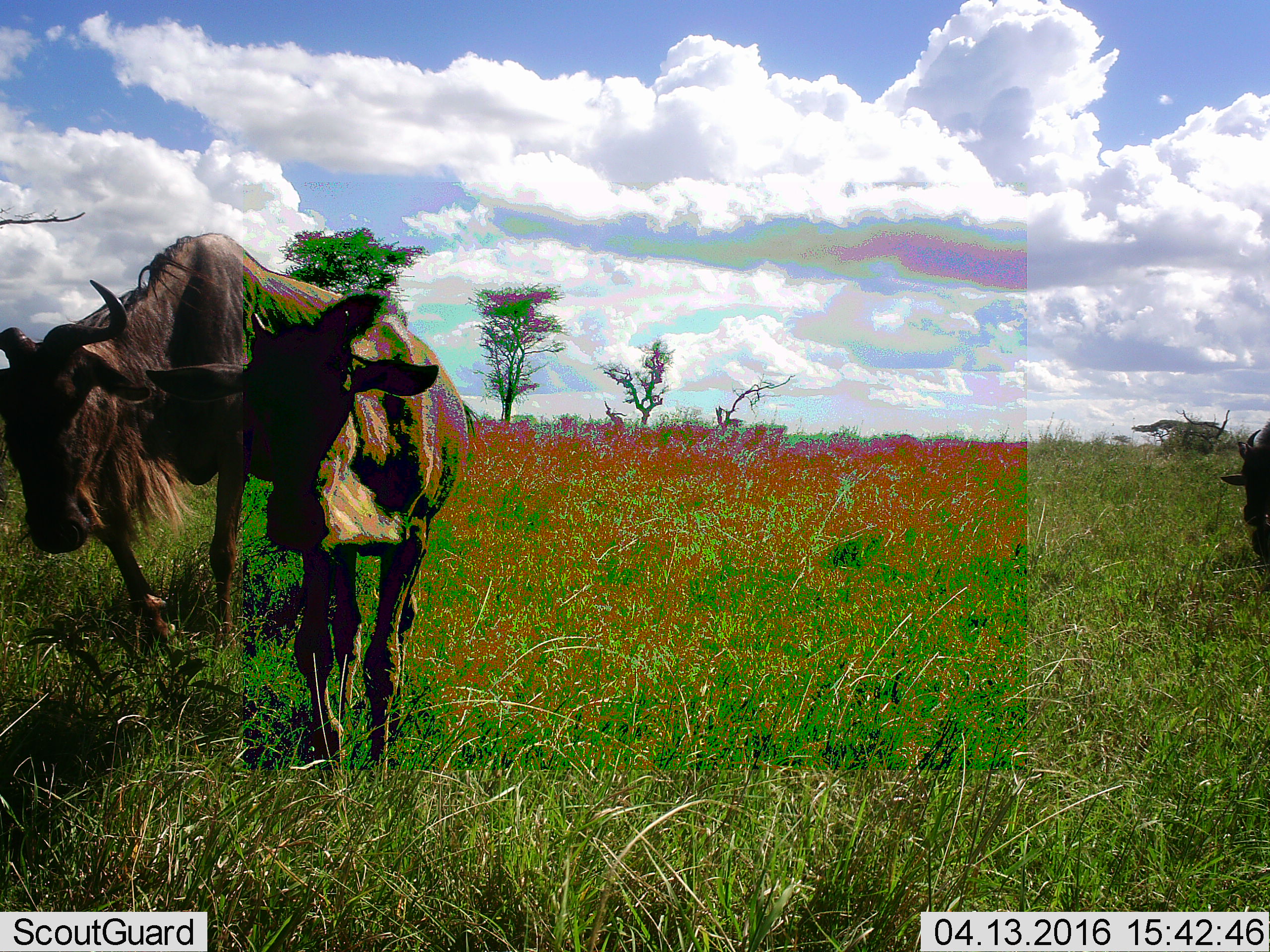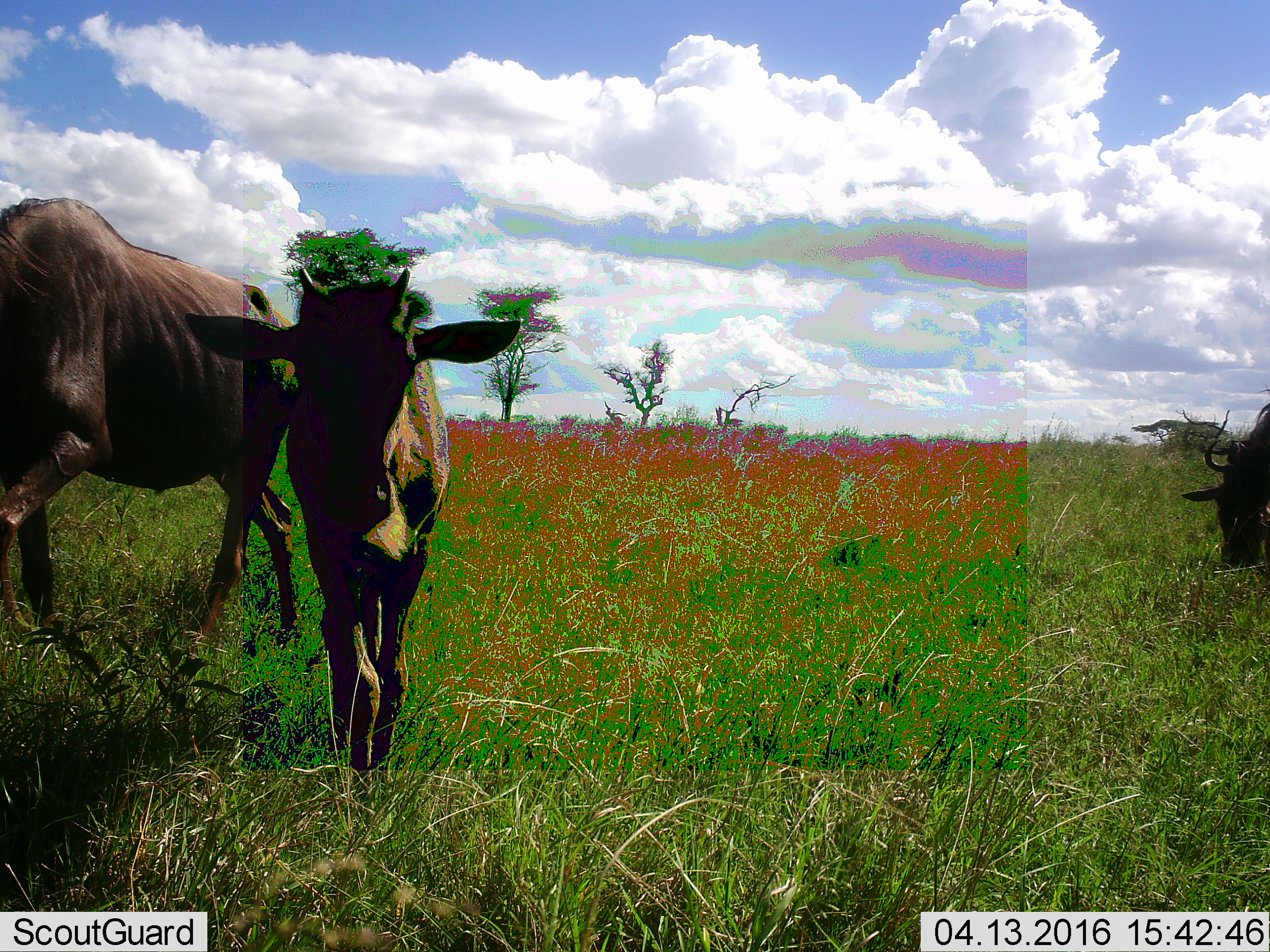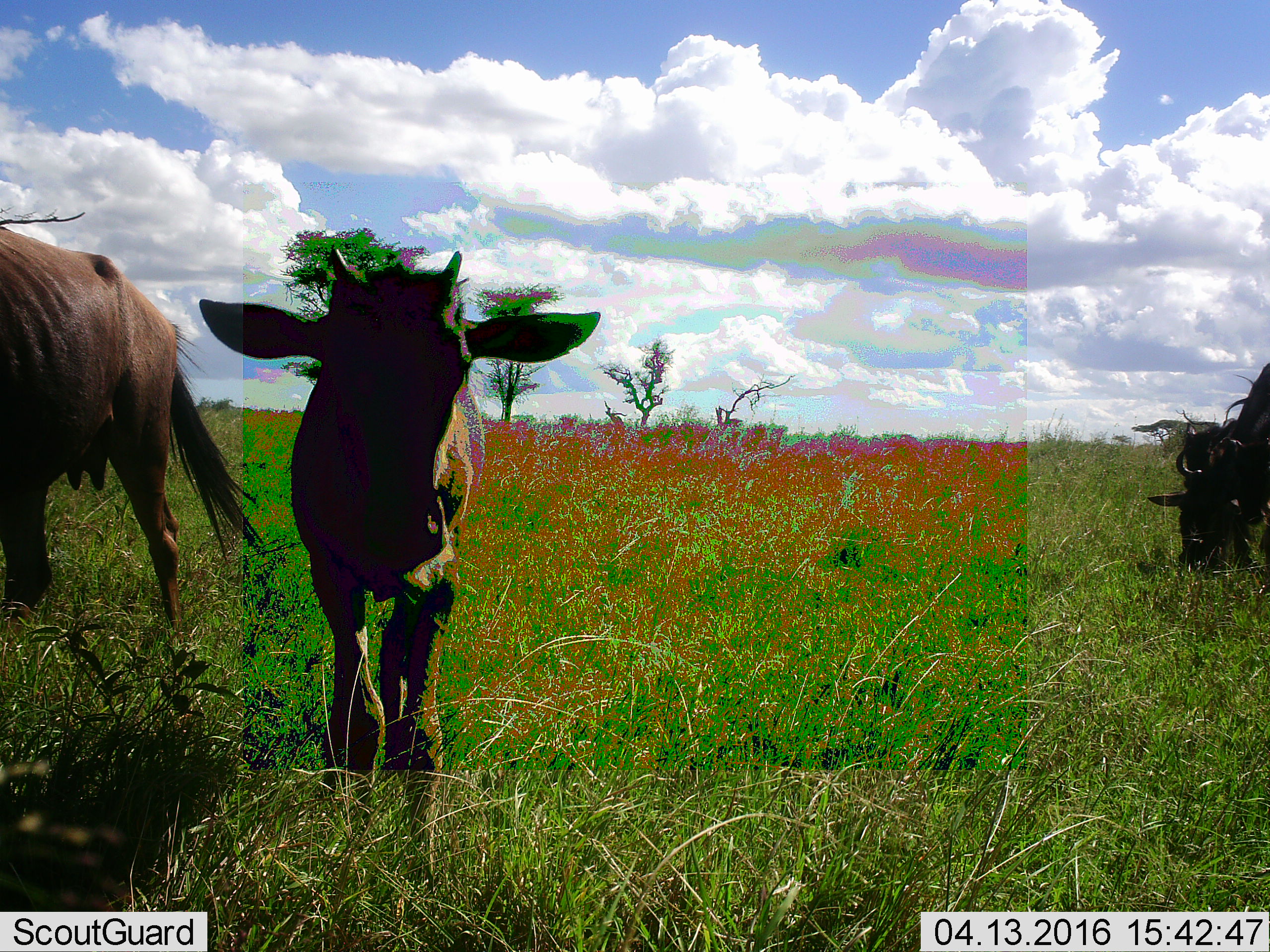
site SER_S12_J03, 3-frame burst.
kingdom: Animalia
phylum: Chordata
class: Mammalia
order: Artiodactyla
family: Bovidae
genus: Connochaetes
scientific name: Connochaetes taurinus taurinus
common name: blue wildebeest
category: wildebeestblue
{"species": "wildebeestblue (blue wildebeest) (Connochaetes taurinus taurinus)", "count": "3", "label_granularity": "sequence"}